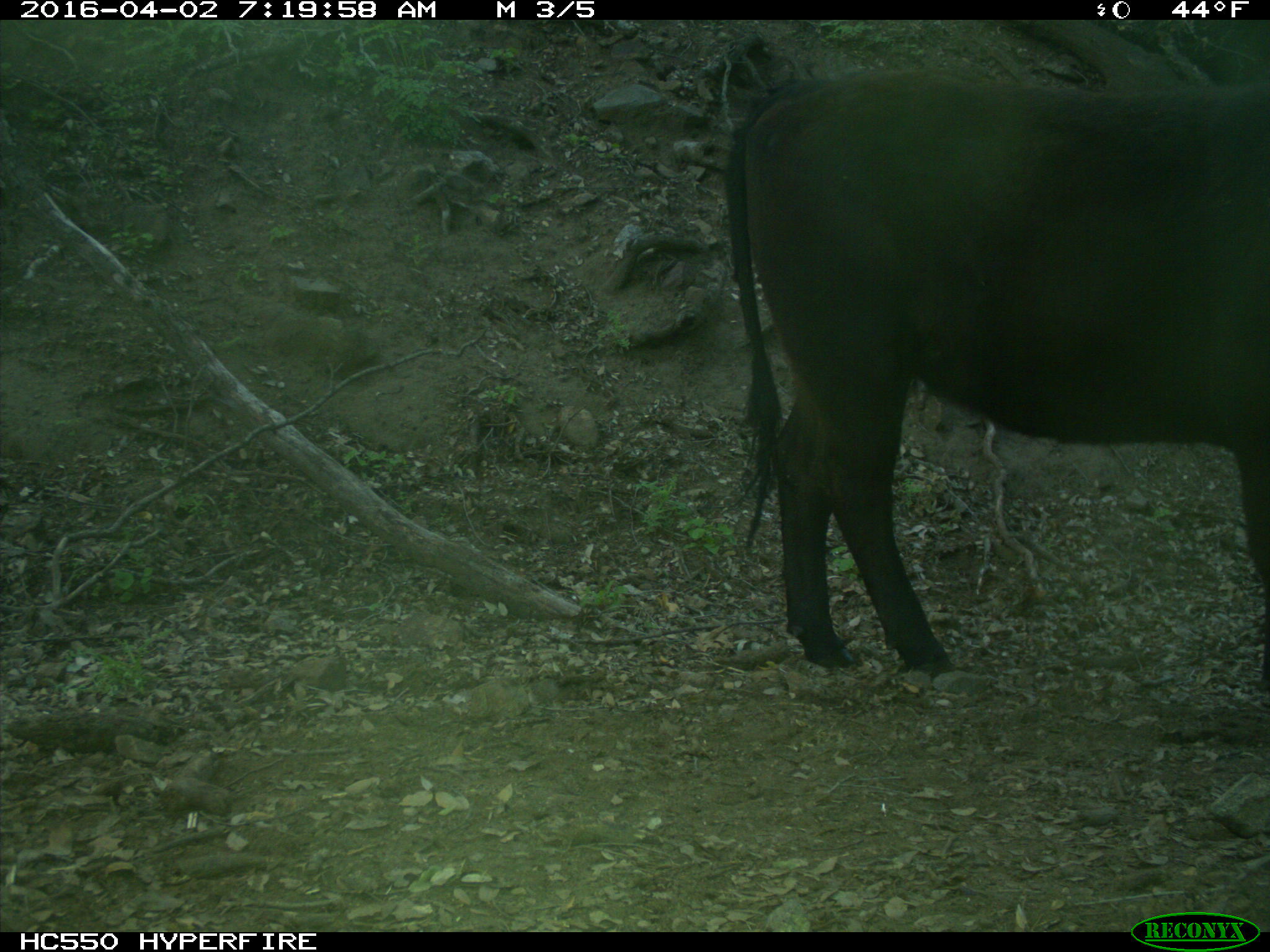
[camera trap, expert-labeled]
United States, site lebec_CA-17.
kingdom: Animalia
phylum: Chordata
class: Mammalia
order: Artiodactyla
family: Bovidae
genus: Bos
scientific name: Bos taurus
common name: domestic cow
Bos taurus (domestic cow).